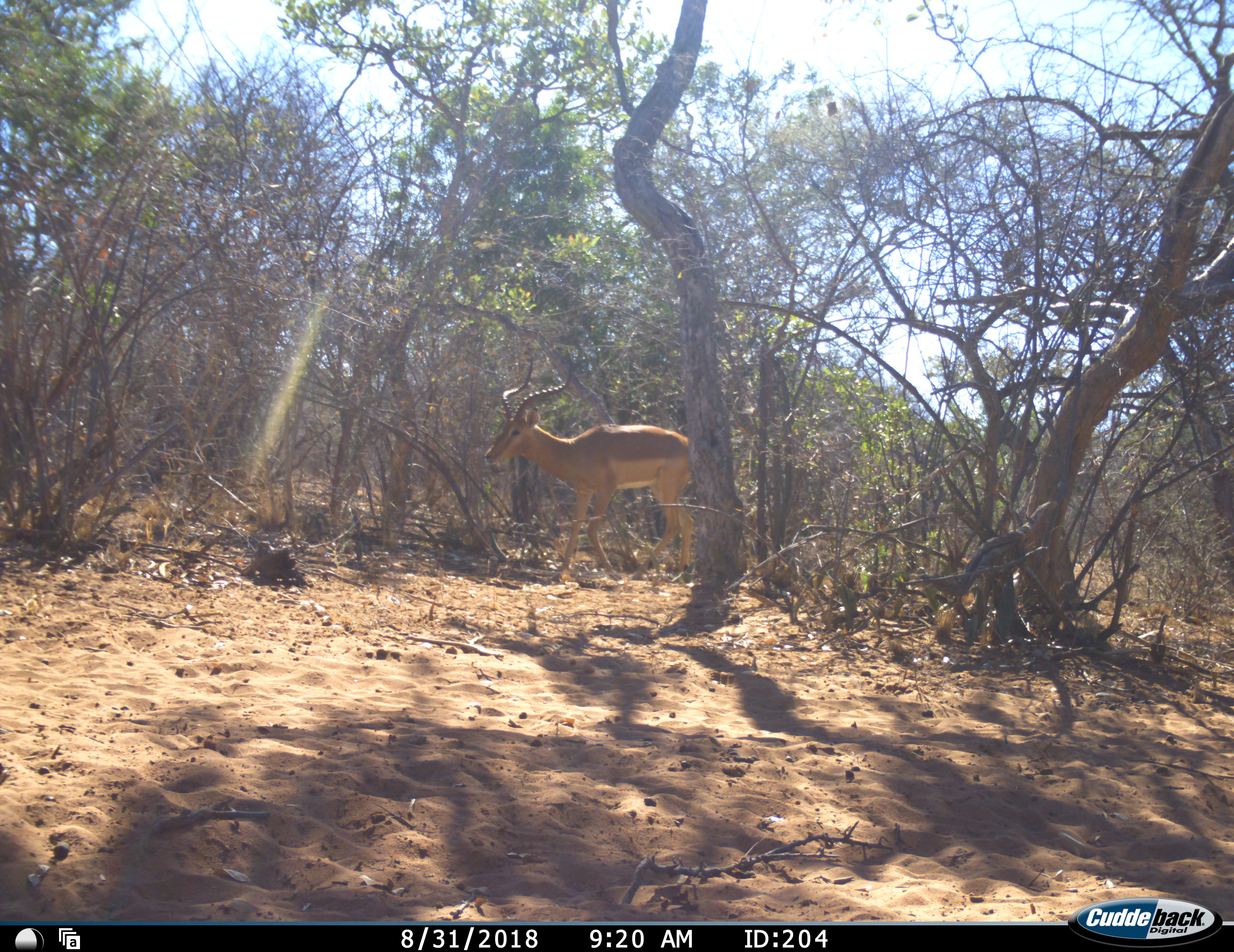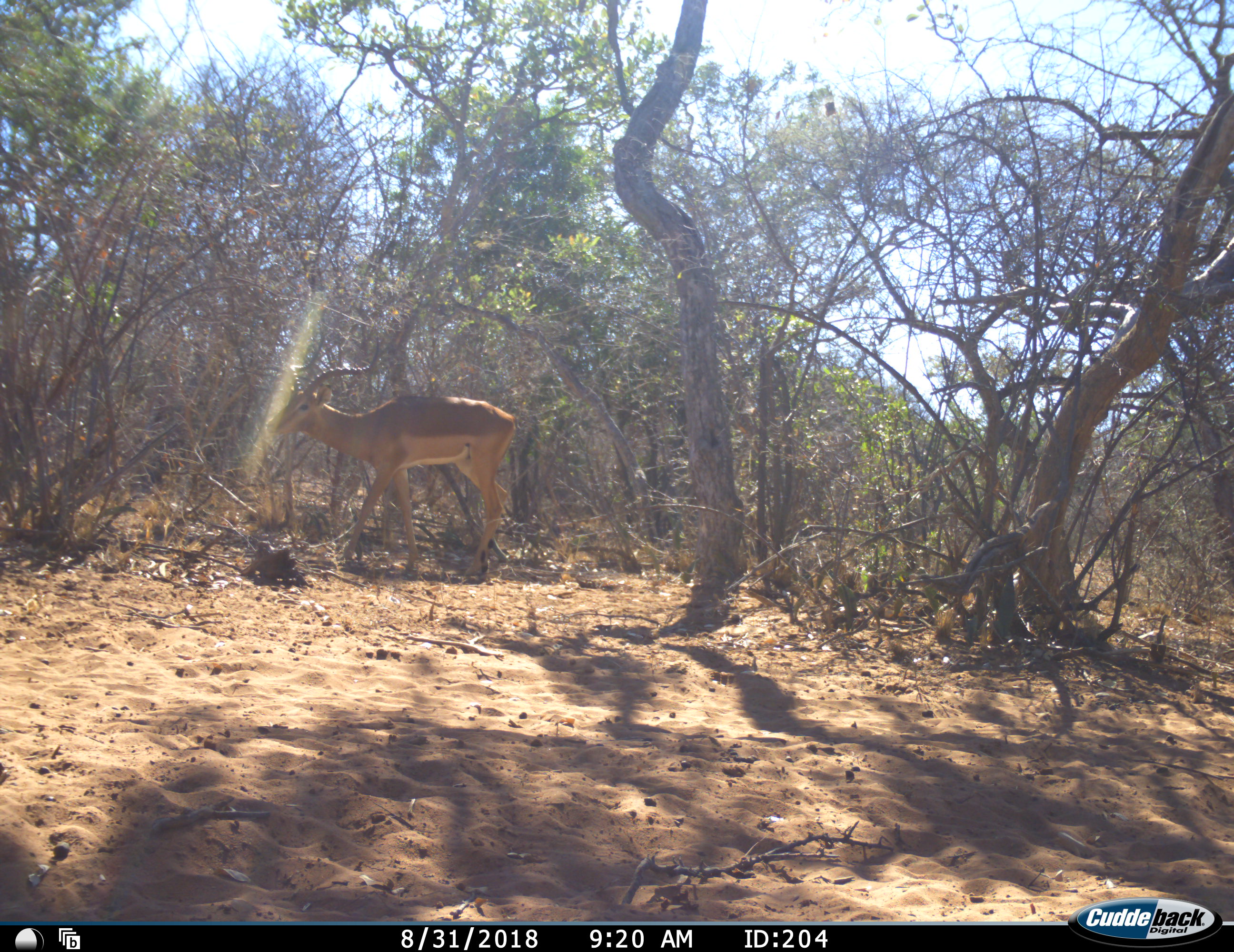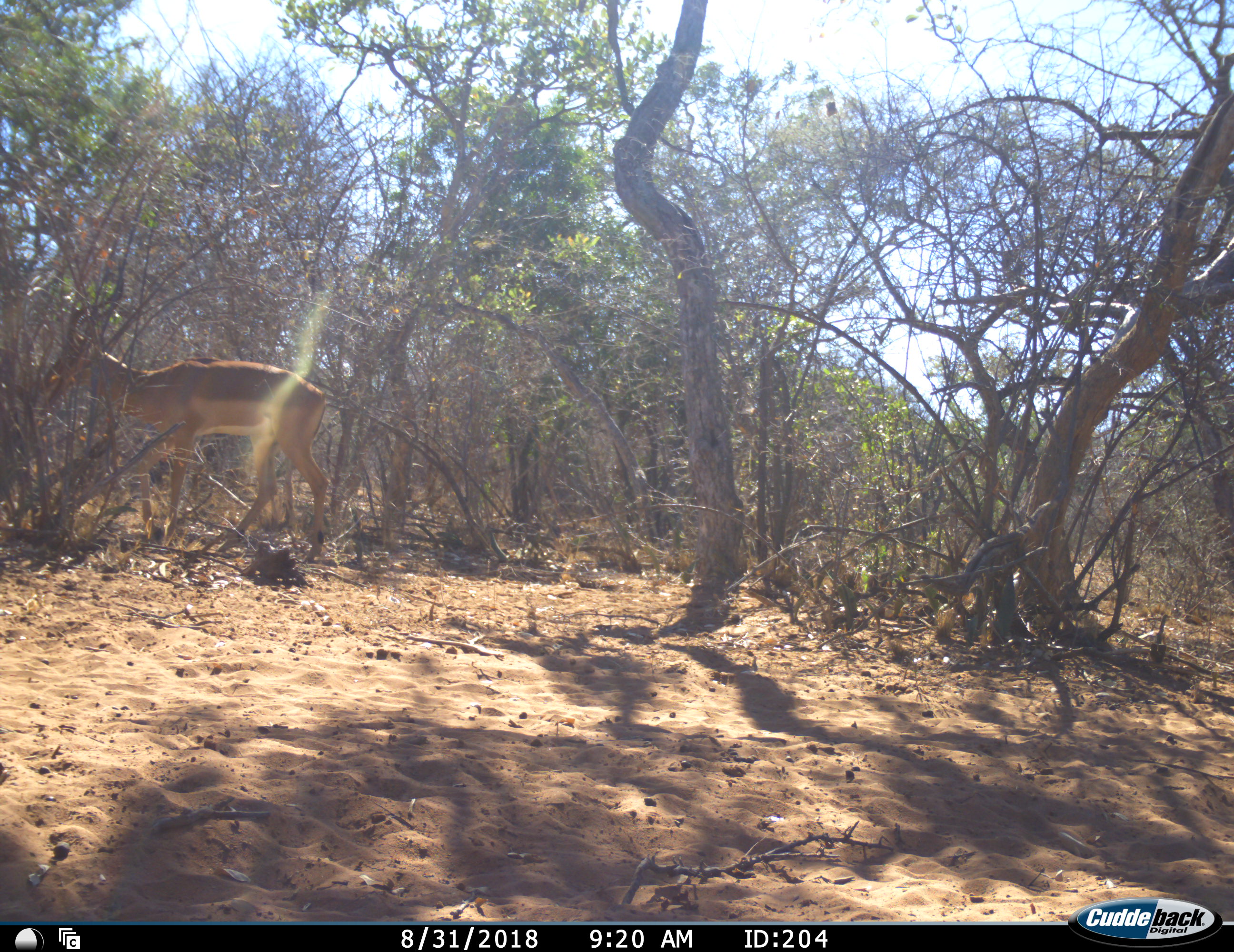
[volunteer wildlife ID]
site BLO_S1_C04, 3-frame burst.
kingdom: Animalia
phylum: Chordata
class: Mammalia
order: Artiodactyla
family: Bovidae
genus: Aepyceros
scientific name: Aepyceros melampus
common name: impala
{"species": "impala (Aepyceros melampus)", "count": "1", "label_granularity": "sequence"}